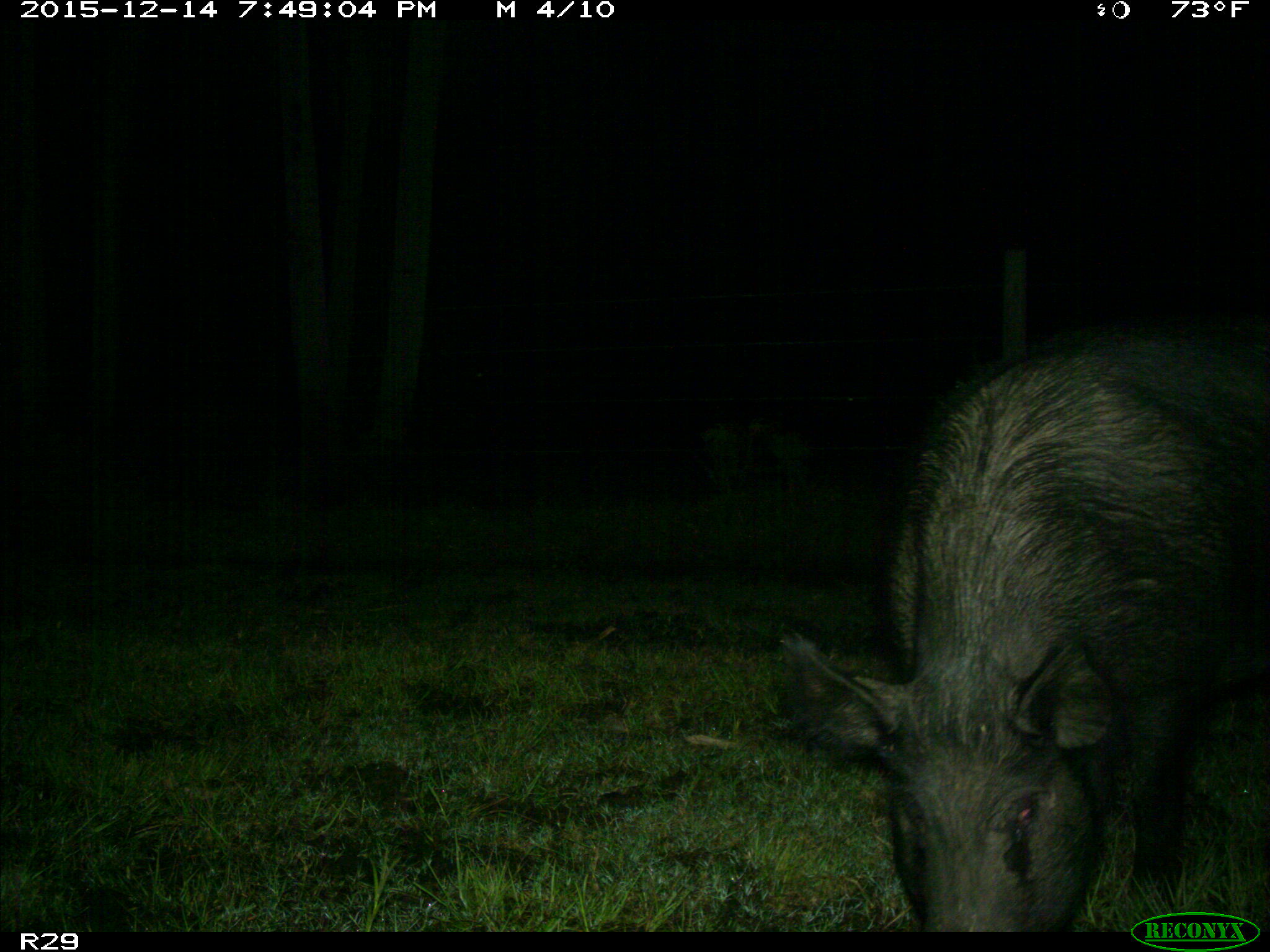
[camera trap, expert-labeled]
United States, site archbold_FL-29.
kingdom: Animalia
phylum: Chordata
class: Mammalia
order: Artiodactyla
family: Suidae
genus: Sus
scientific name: Sus scrofa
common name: wild boar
Sus scrofa (wild boar).